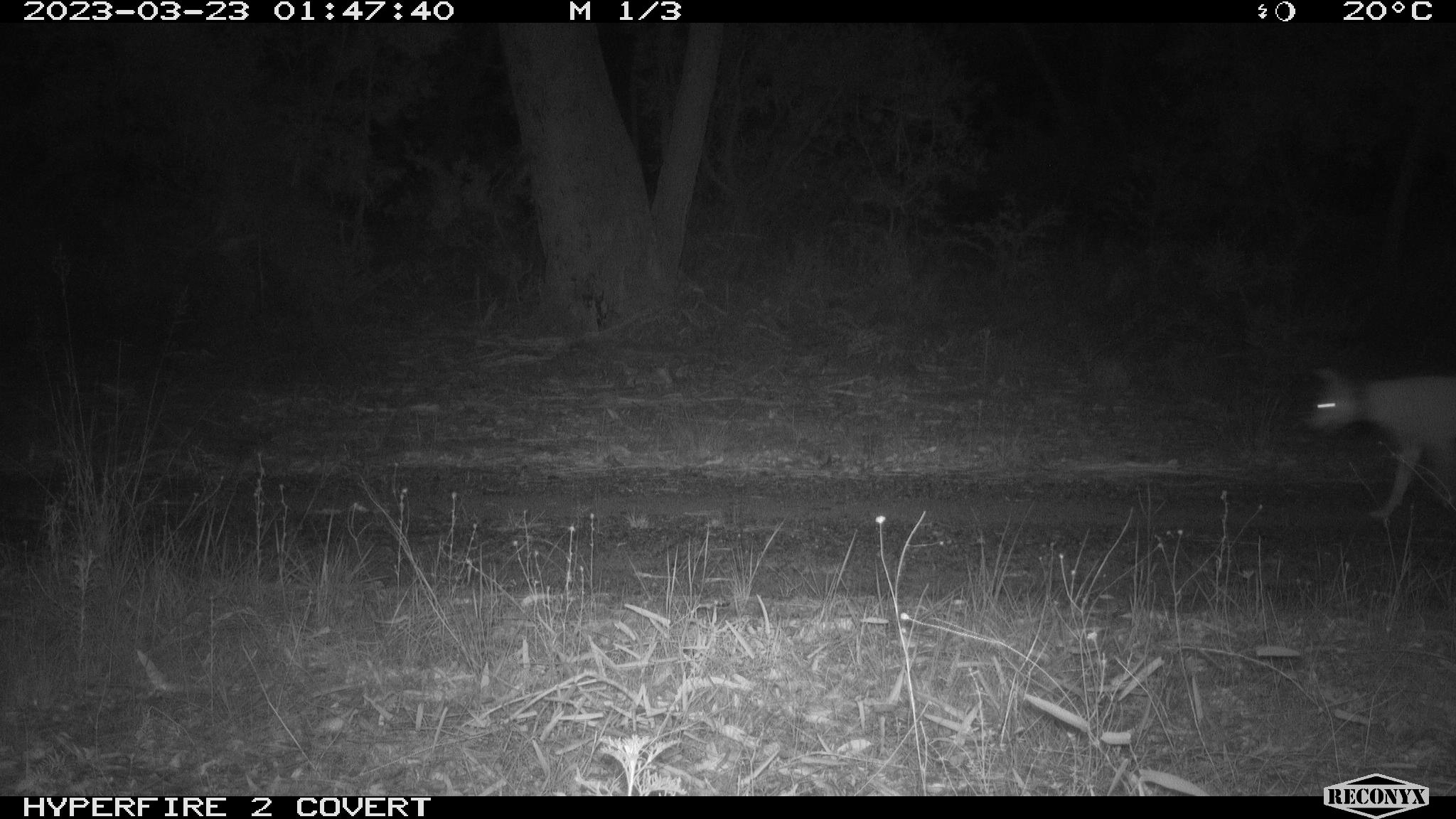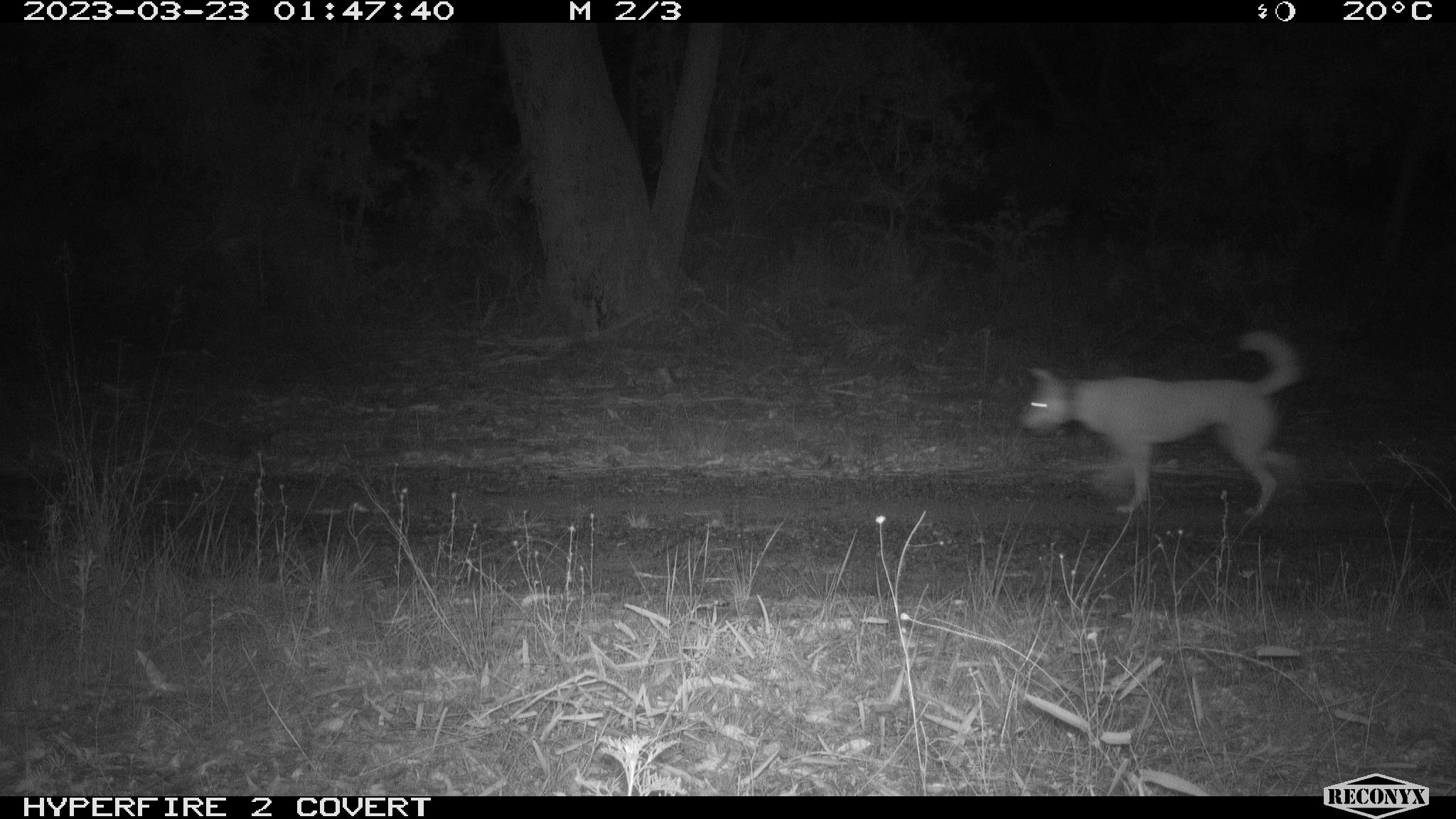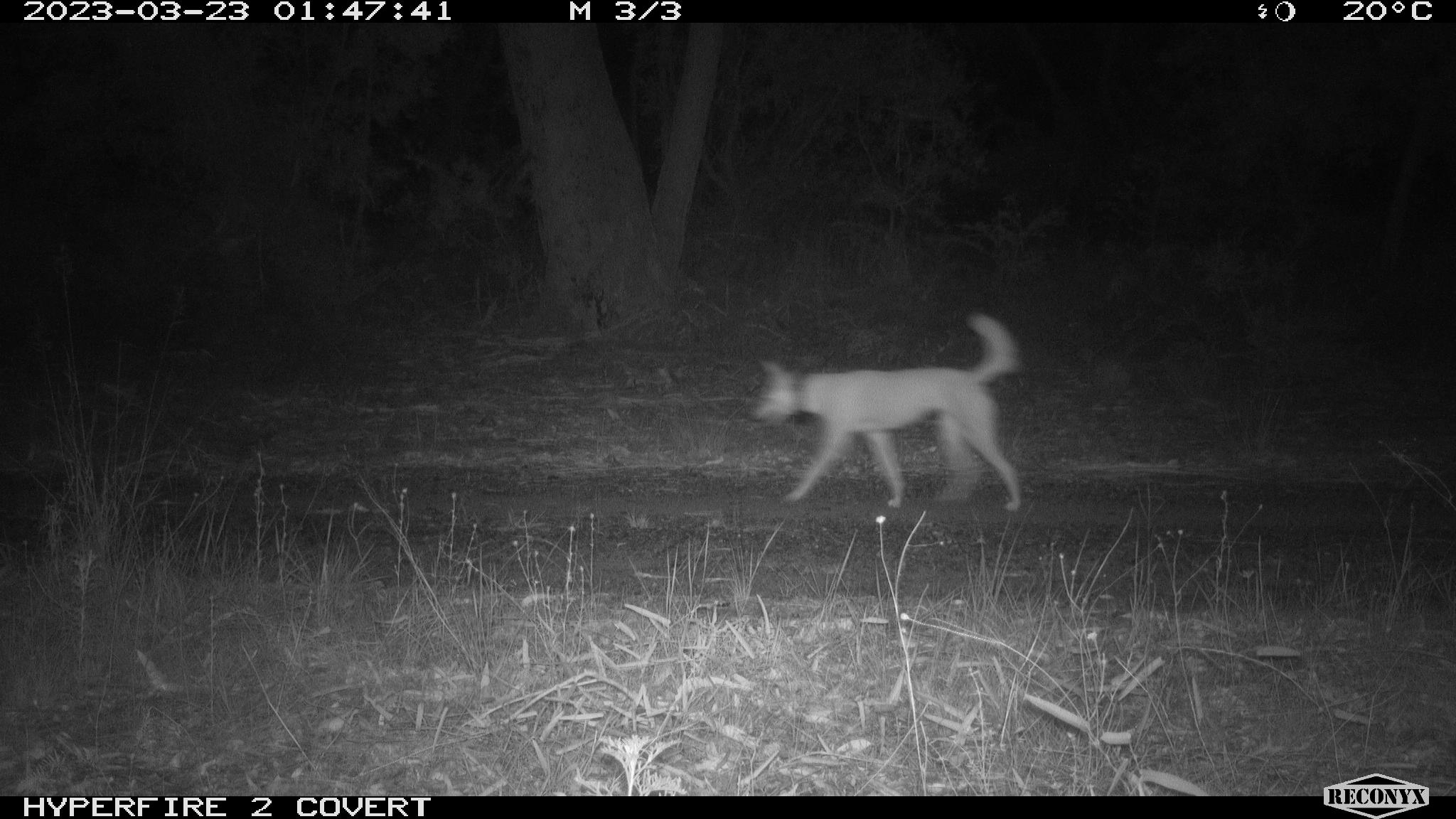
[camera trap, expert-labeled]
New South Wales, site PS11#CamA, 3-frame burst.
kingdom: Animalia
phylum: Chordata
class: Mammalia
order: Carnivora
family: Canidae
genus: Canis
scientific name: Canis familiaris dingo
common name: dingo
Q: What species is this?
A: Dingo (Canis familiaris dingo).